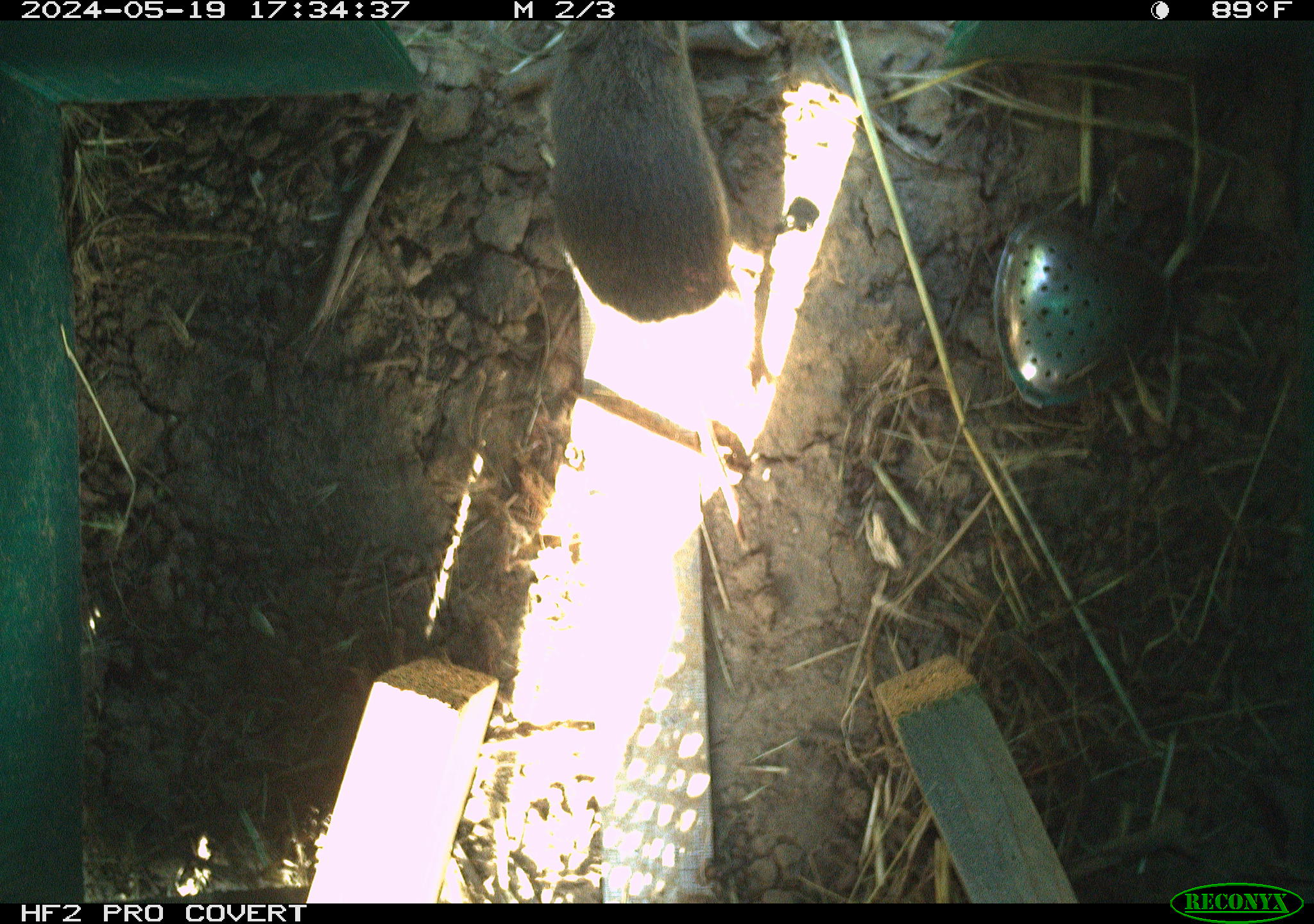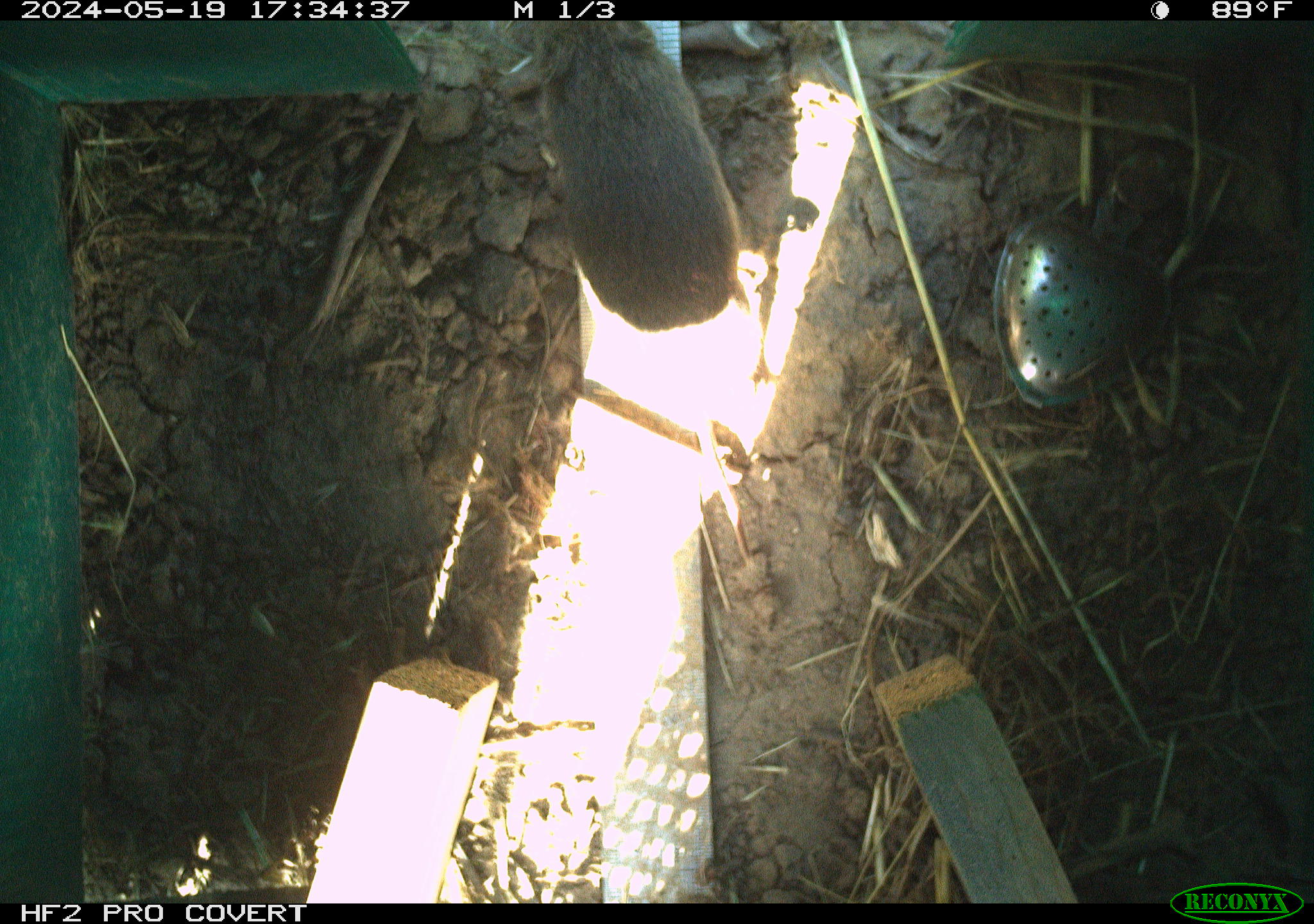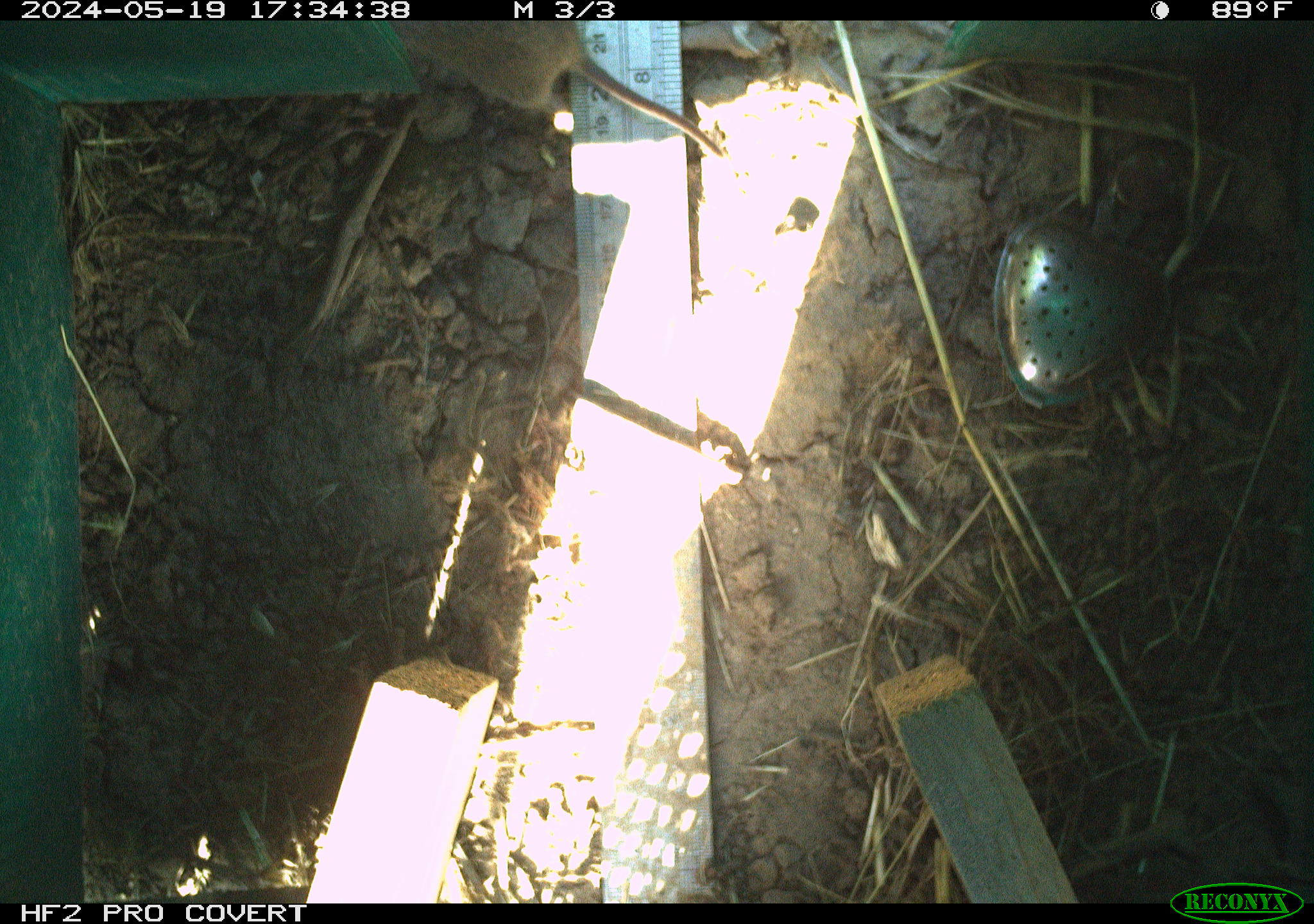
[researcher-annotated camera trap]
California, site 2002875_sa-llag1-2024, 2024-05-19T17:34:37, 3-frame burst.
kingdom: Animalia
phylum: Chordata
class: Mammalia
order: Rodentia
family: Cricetidae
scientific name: Arvicolinae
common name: voles, lemmings, and muskrats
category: arvicolinae subfamily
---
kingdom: Animalia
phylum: Chordata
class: Mammalia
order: Rodentia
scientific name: Rodentia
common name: rodent